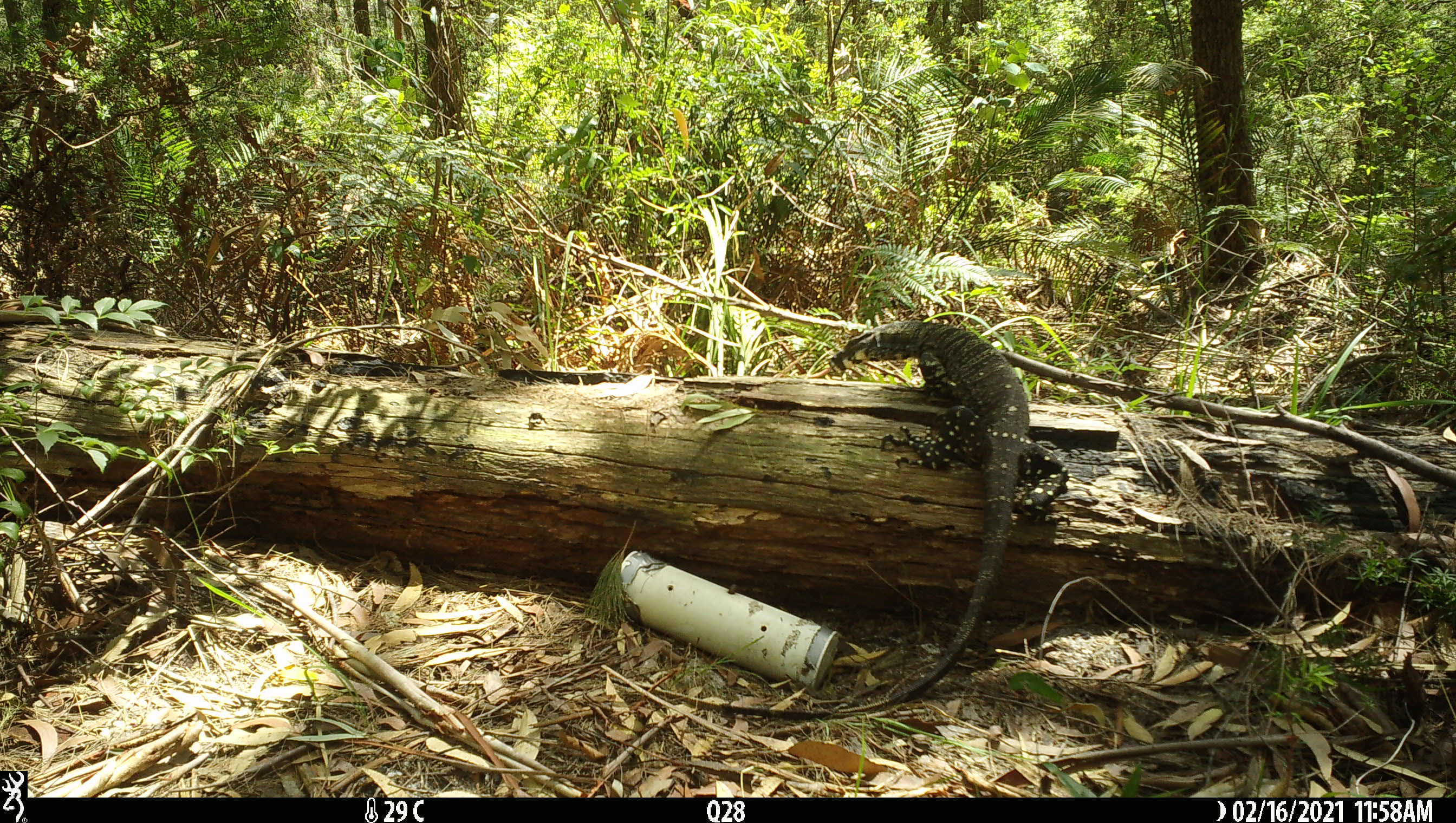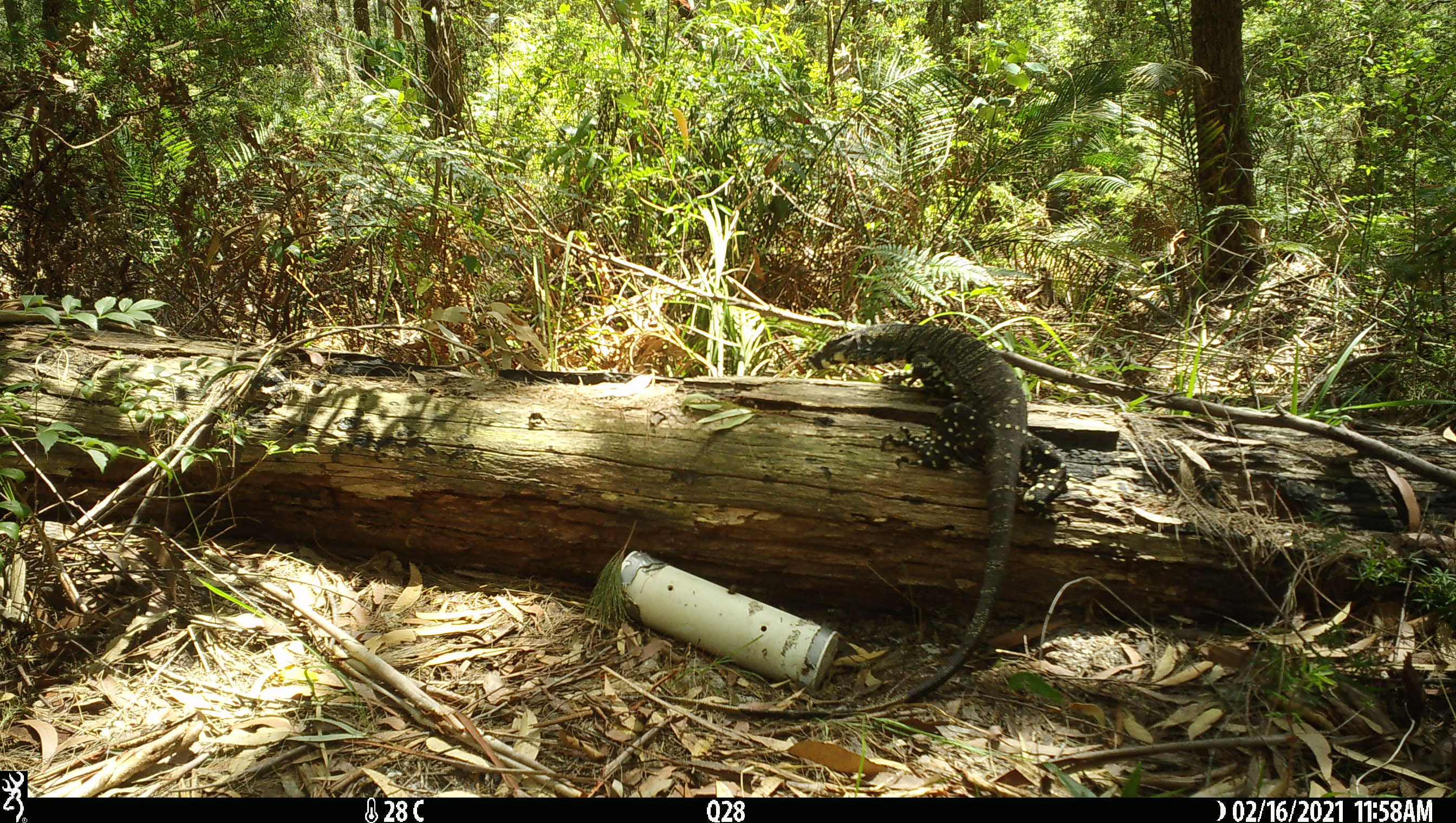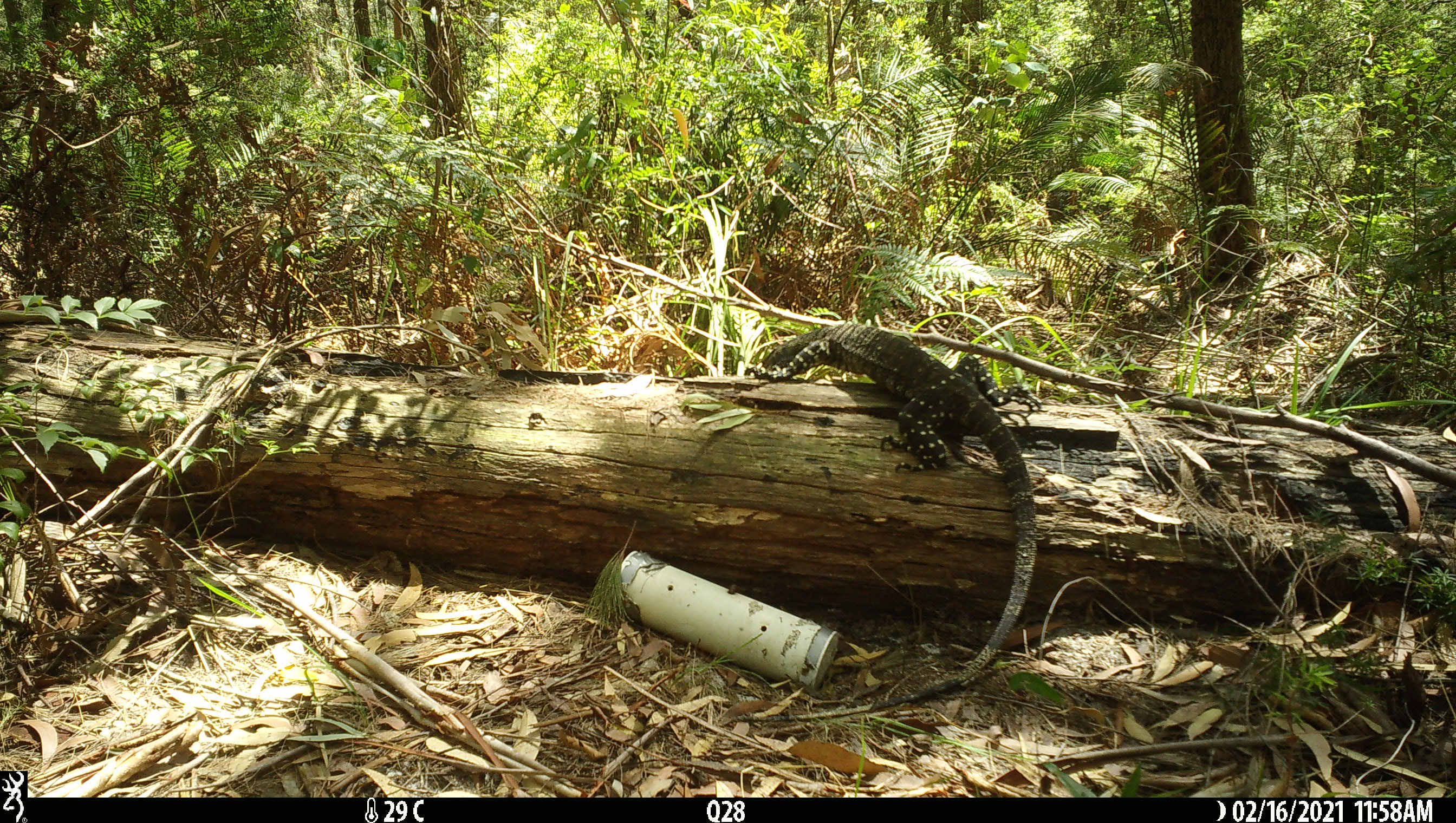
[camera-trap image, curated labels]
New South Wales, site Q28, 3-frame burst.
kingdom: Animalia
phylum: Chordata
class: Reptilia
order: Squamata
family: Varanidae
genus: Varanus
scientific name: Varanus varius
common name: lace monitor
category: goanna